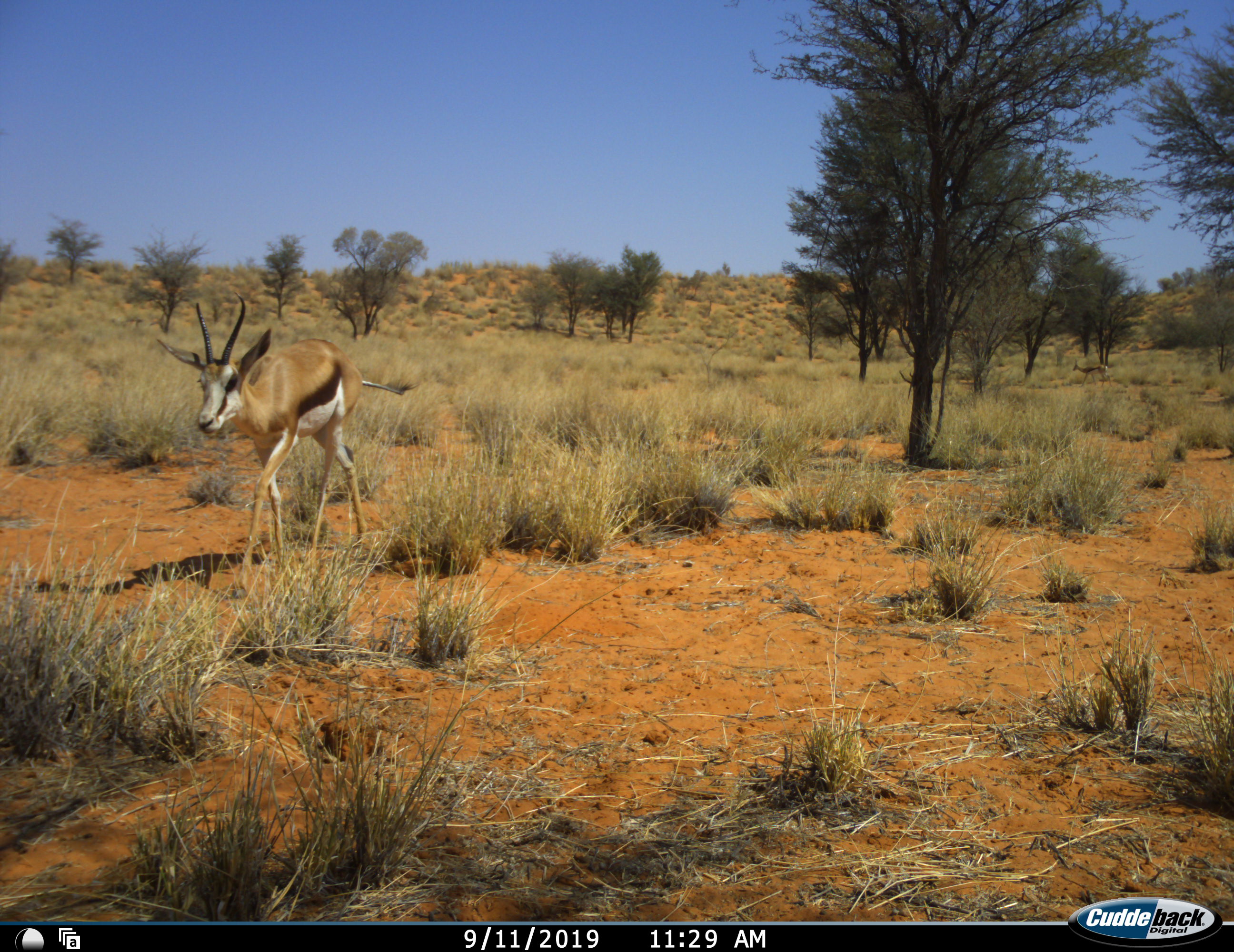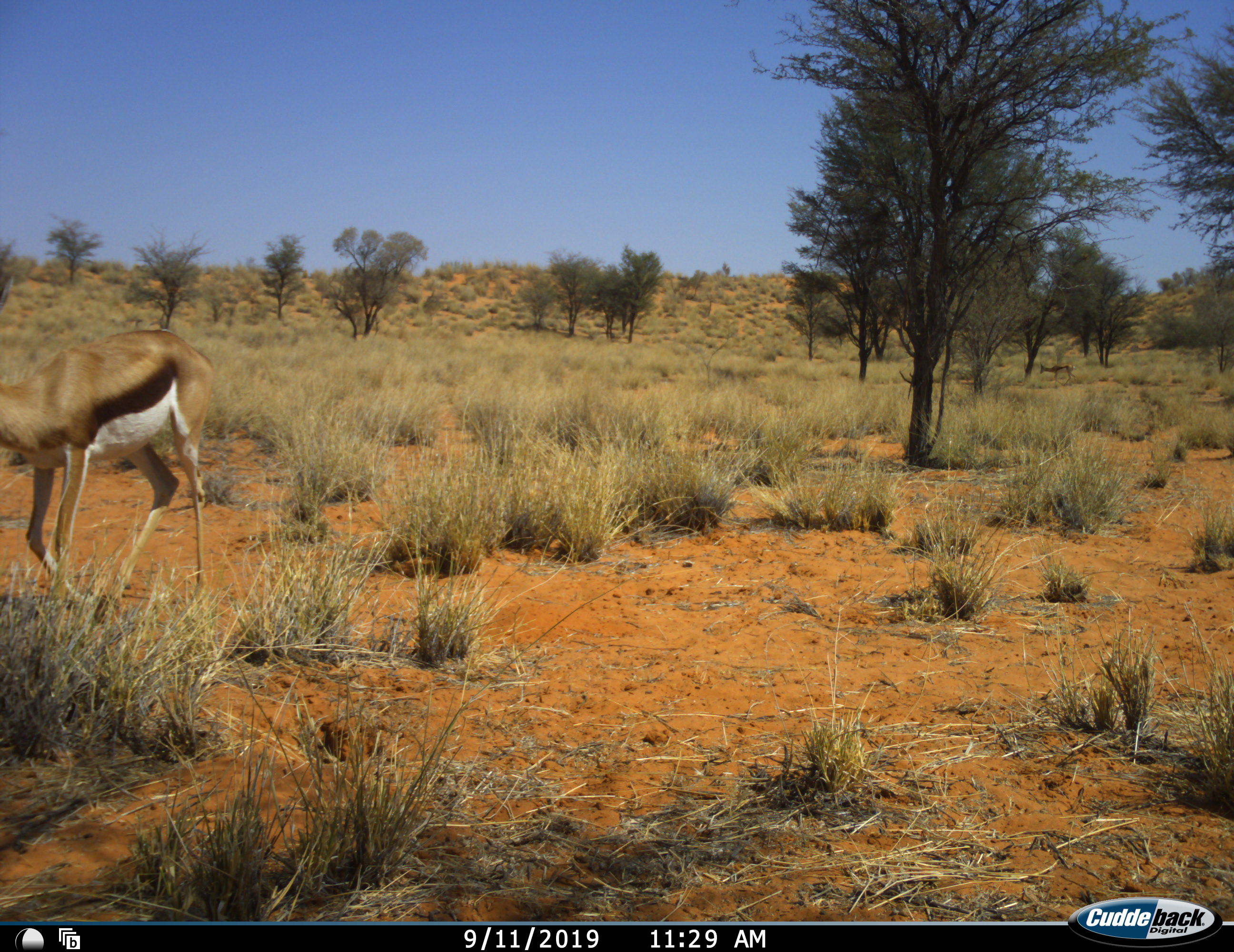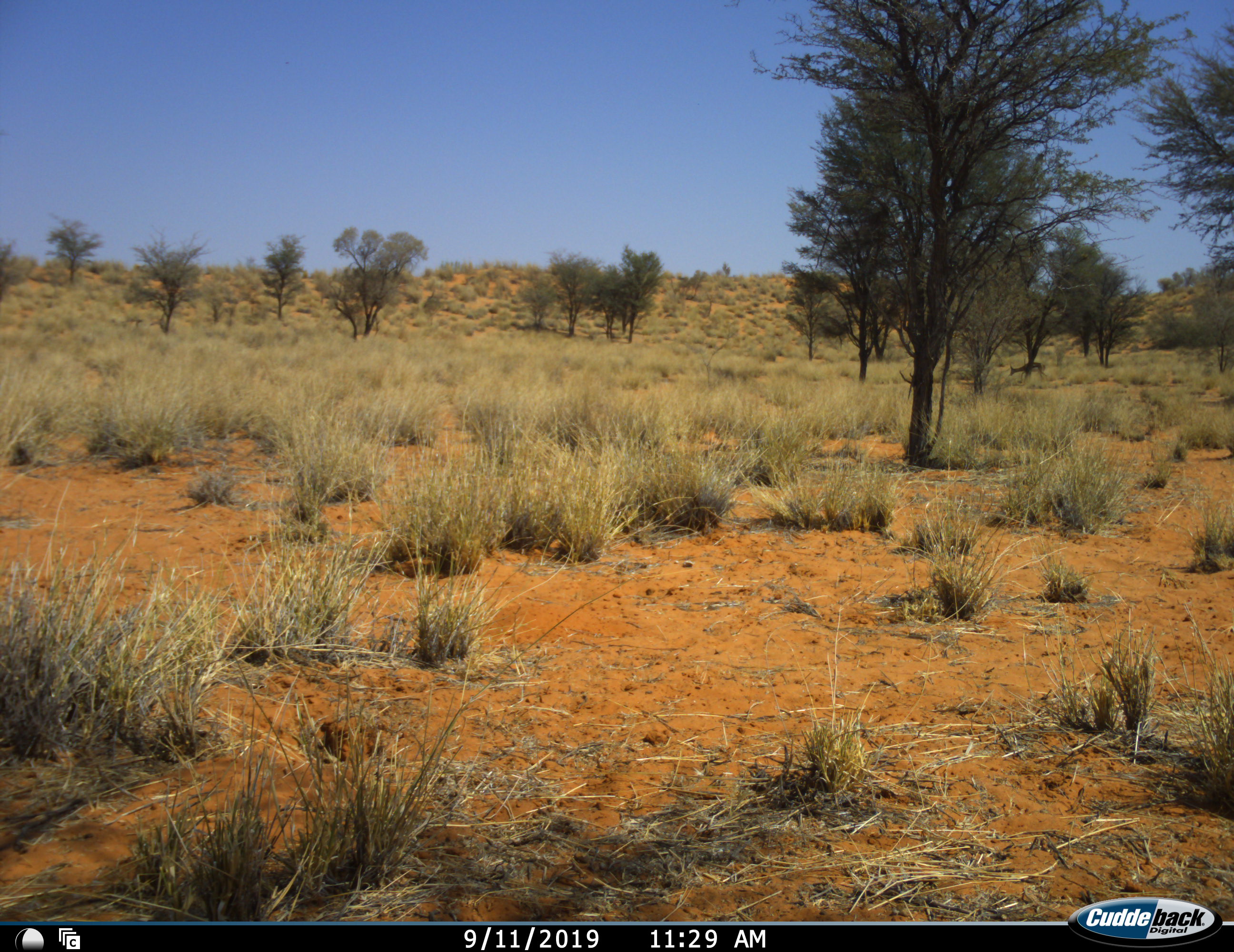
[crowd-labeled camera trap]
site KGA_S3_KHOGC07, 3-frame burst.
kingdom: Animalia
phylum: Chordata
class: Mammalia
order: Artiodactyla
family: Bovidae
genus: Antidorcas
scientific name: Antidorcas marsupialis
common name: springbok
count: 2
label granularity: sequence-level